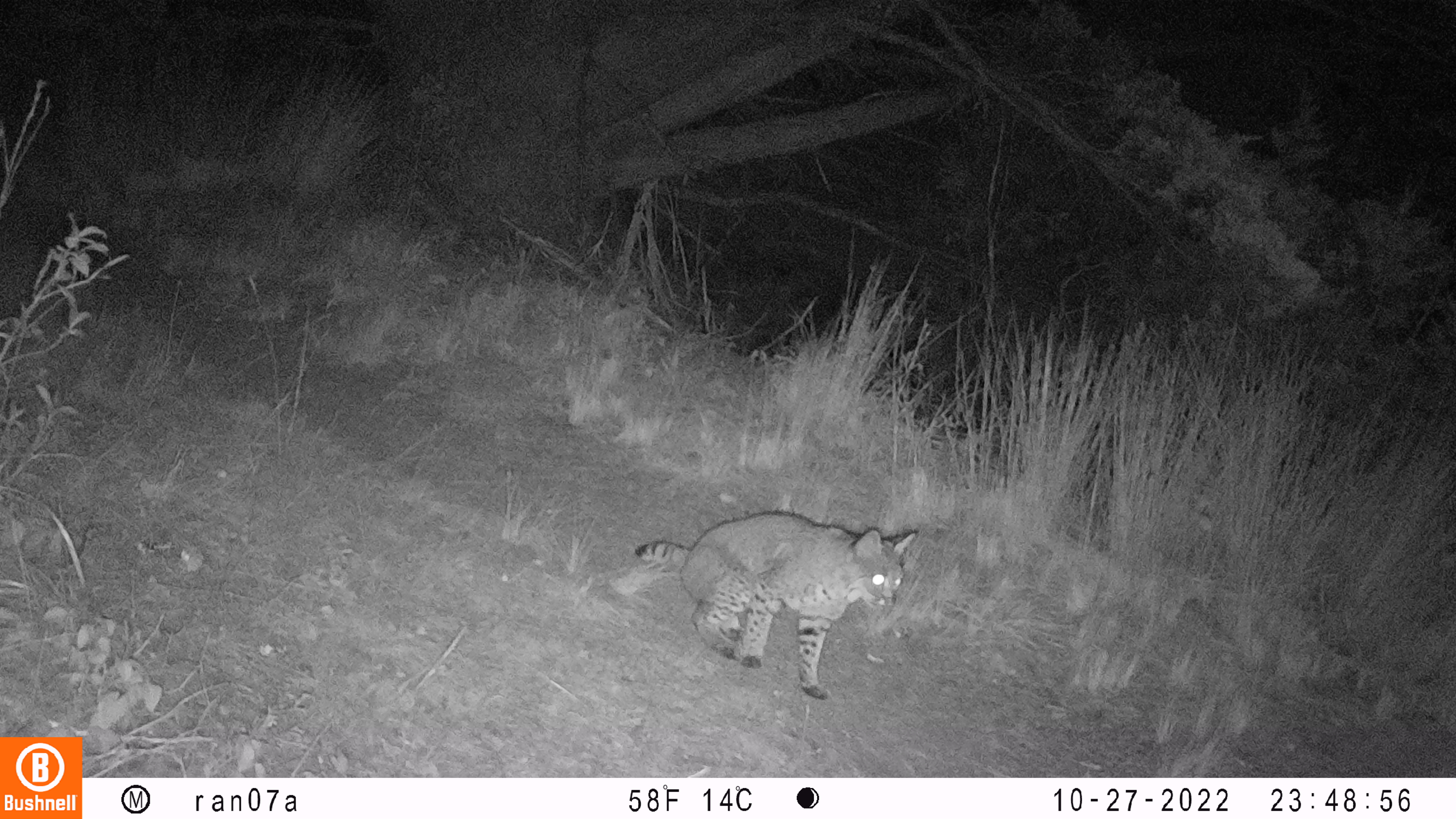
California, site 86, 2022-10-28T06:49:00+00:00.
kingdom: Animalia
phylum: Chordata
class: Mammalia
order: Carnivora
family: Felidae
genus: Lynx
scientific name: Lynx rufus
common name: bobcat